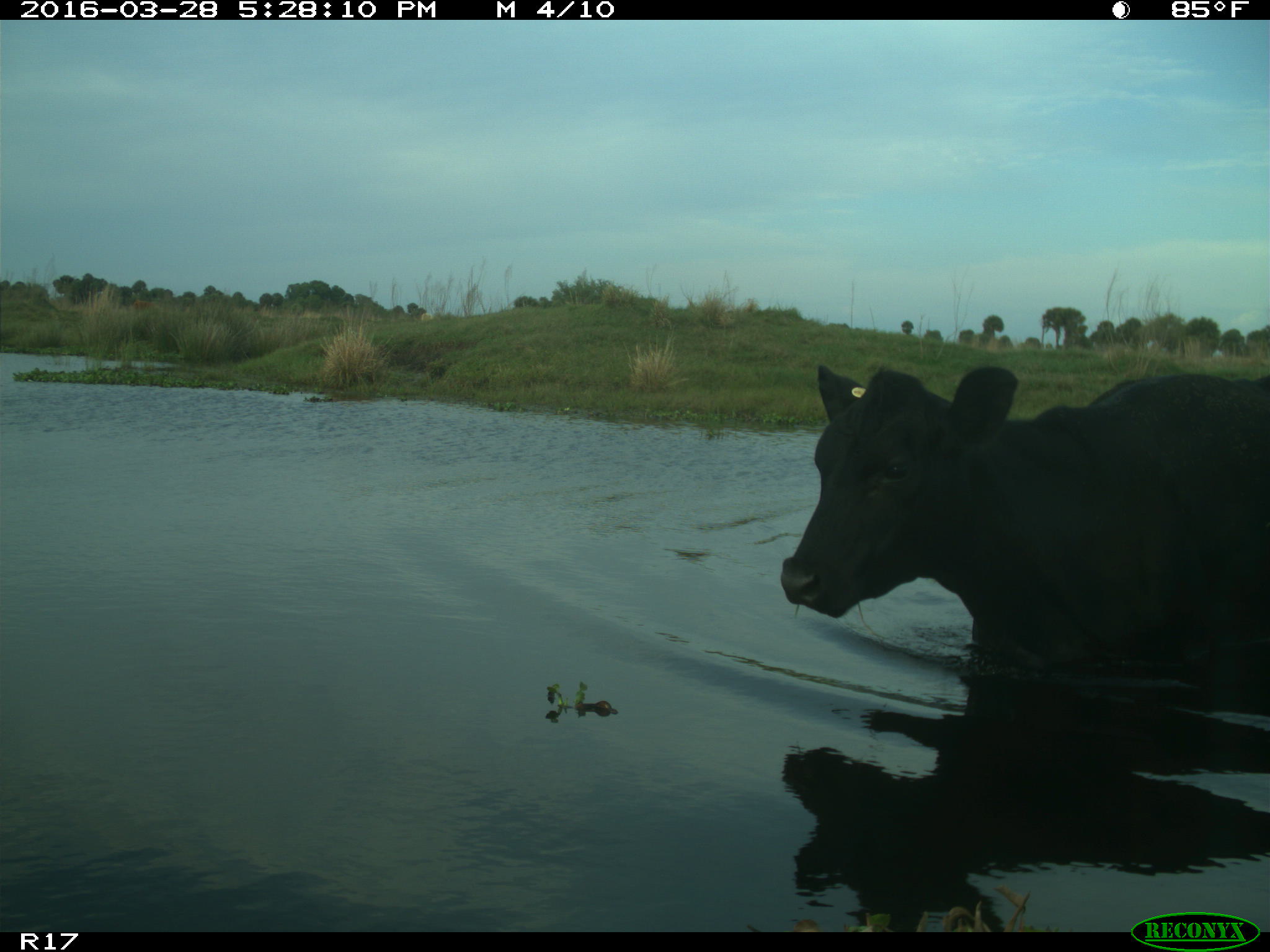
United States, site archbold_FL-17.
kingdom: Animalia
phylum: Chordata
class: Mammalia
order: Artiodactyla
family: Bovidae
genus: Bos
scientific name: Bos taurus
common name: domestic cow